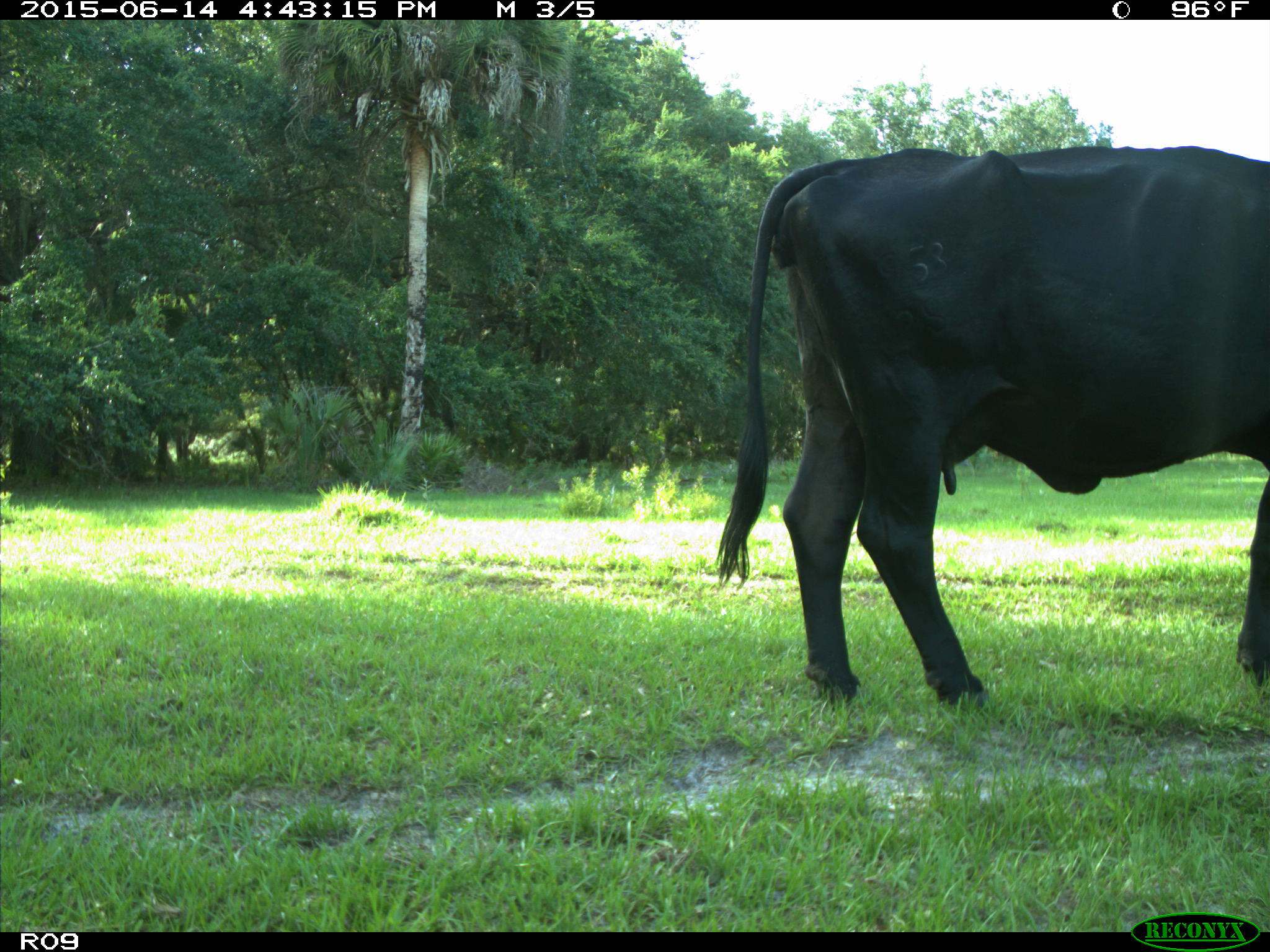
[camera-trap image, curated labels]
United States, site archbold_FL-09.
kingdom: Animalia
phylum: Chordata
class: Mammalia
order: Artiodactyla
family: Bovidae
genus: Bos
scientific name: Bos taurus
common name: domestic cow